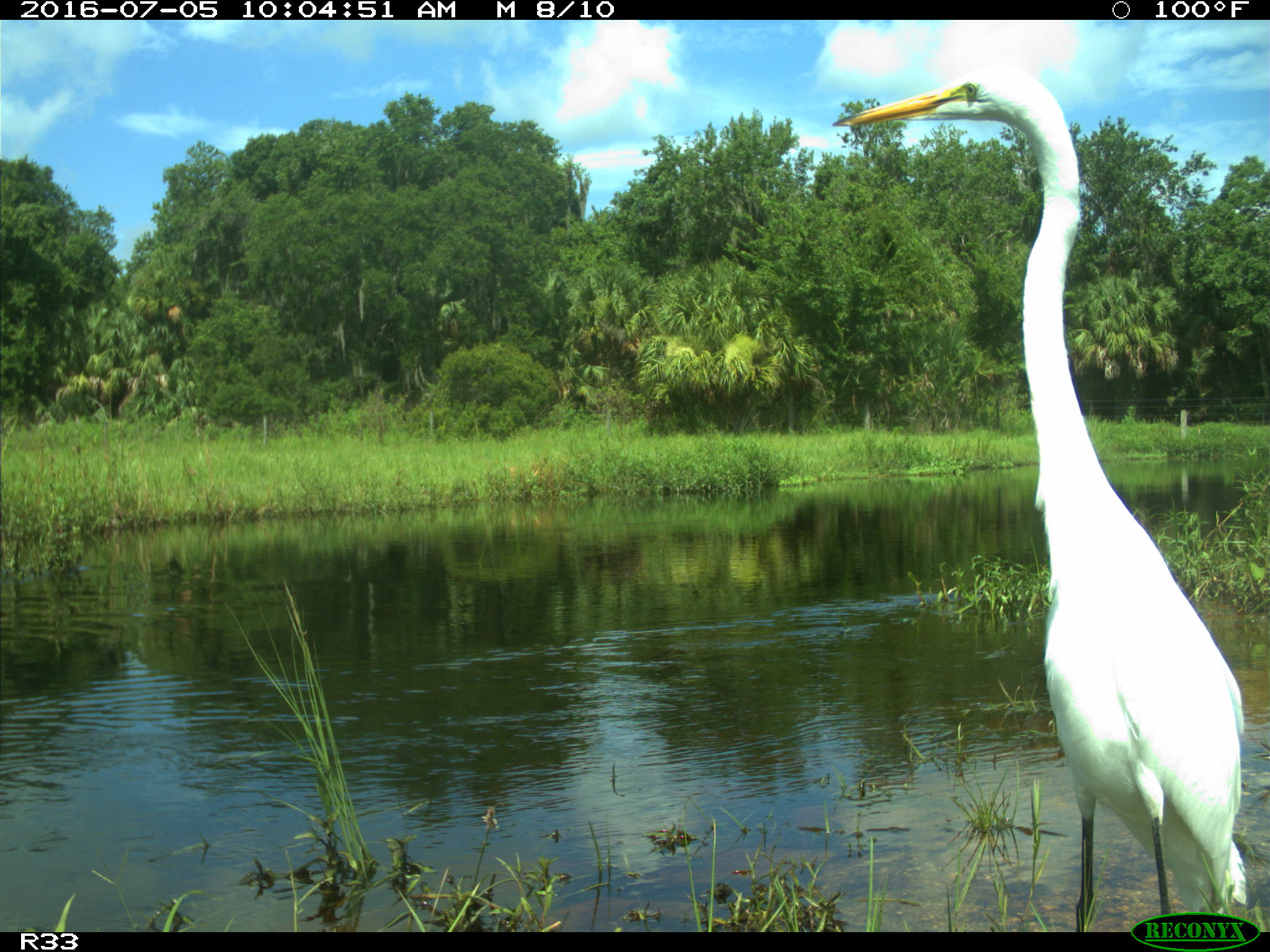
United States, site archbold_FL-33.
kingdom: Animalia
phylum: Chordata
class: Aves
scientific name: Aves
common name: birds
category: unidentified bird